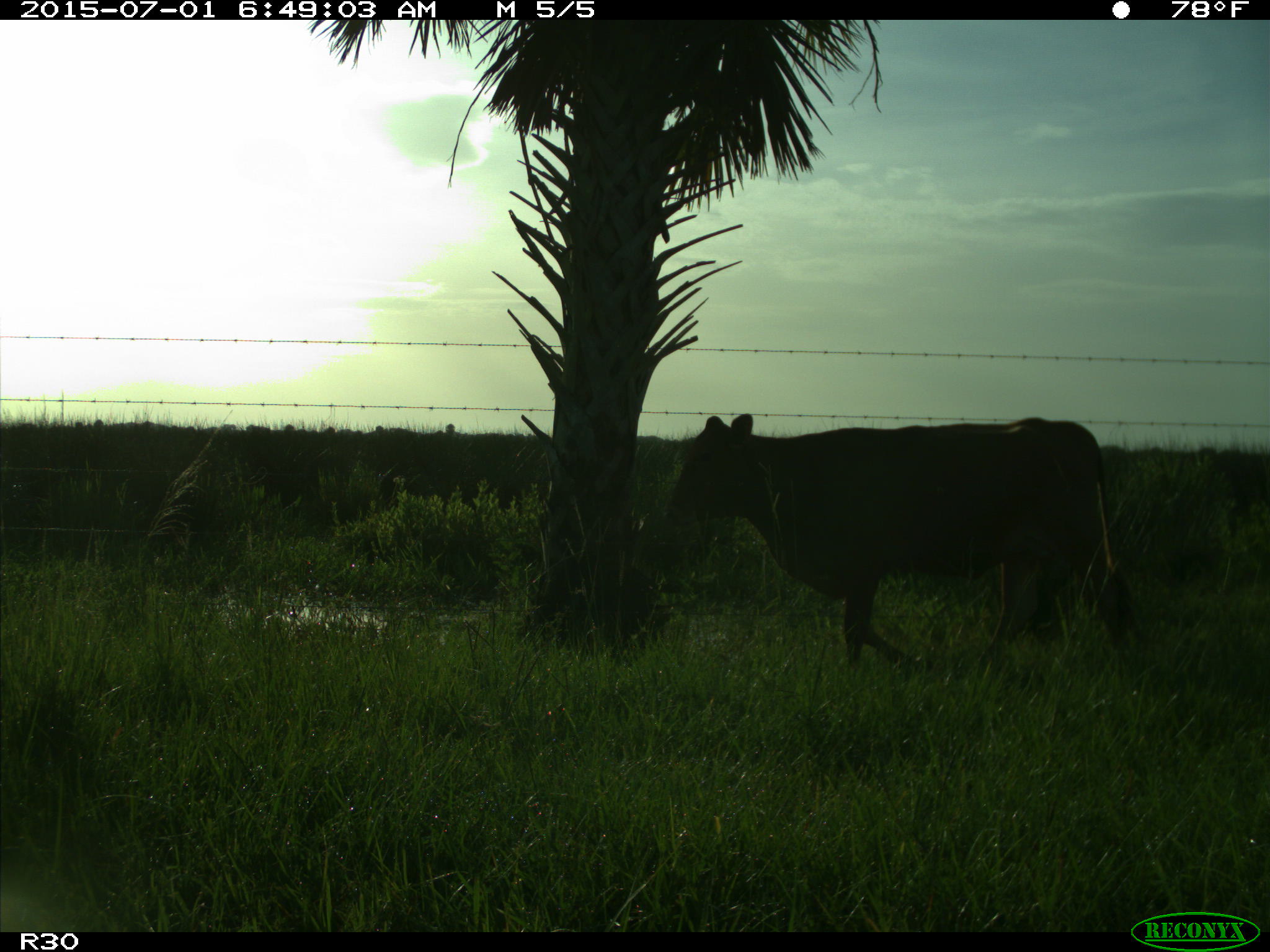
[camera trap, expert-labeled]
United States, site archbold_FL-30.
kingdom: Animalia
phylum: Chordata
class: Mammalia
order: Artiodactyla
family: Bovidae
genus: Bos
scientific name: Bos taurus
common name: domestic cow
Bos taurus (domestic cow).